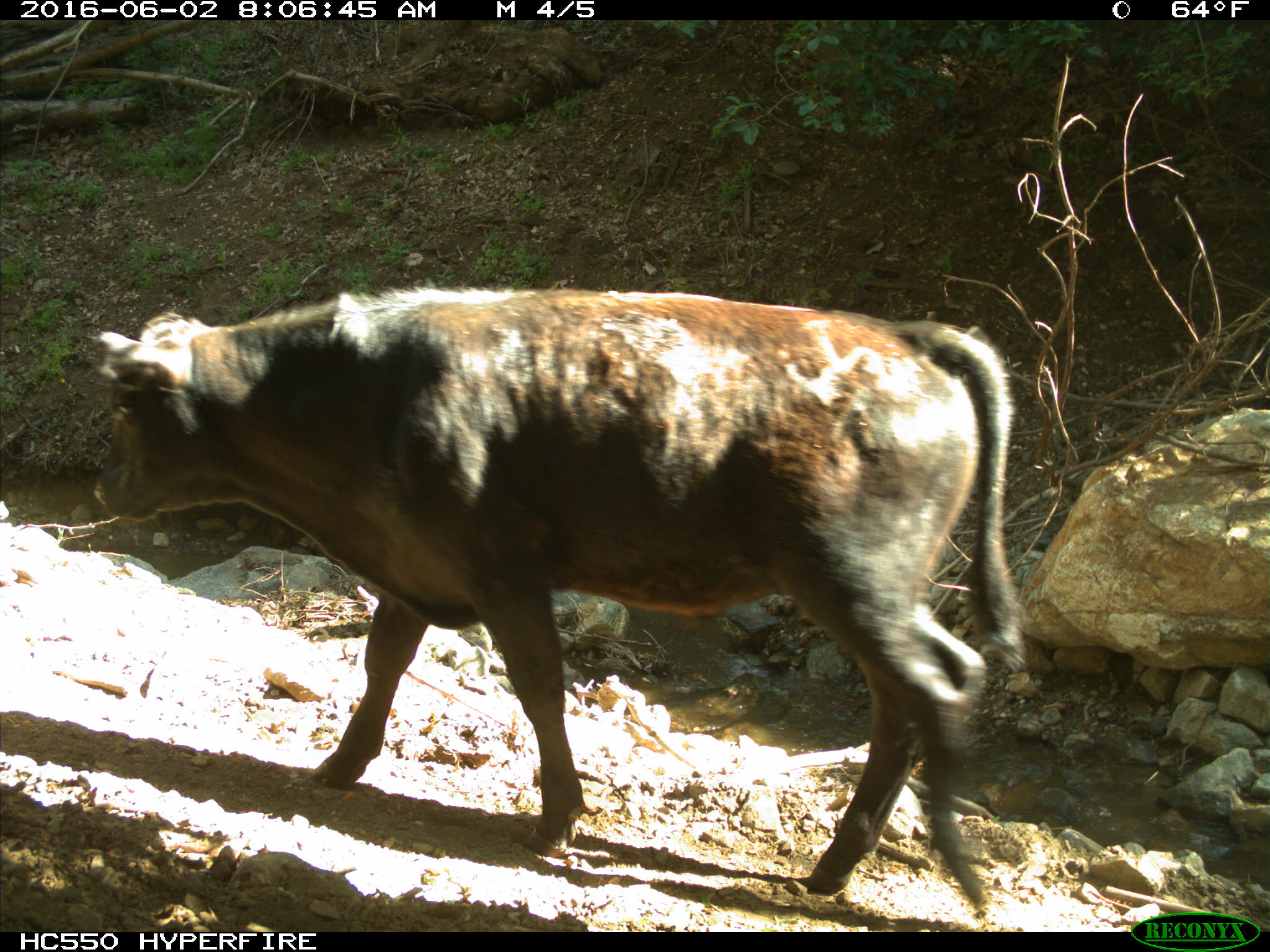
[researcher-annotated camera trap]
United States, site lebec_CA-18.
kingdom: Animalia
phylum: Chordata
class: Mammalia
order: Artiodactyla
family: Bovidae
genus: Bos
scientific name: Bos taurus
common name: domestic cow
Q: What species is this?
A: Bos taurus (domestic cow).